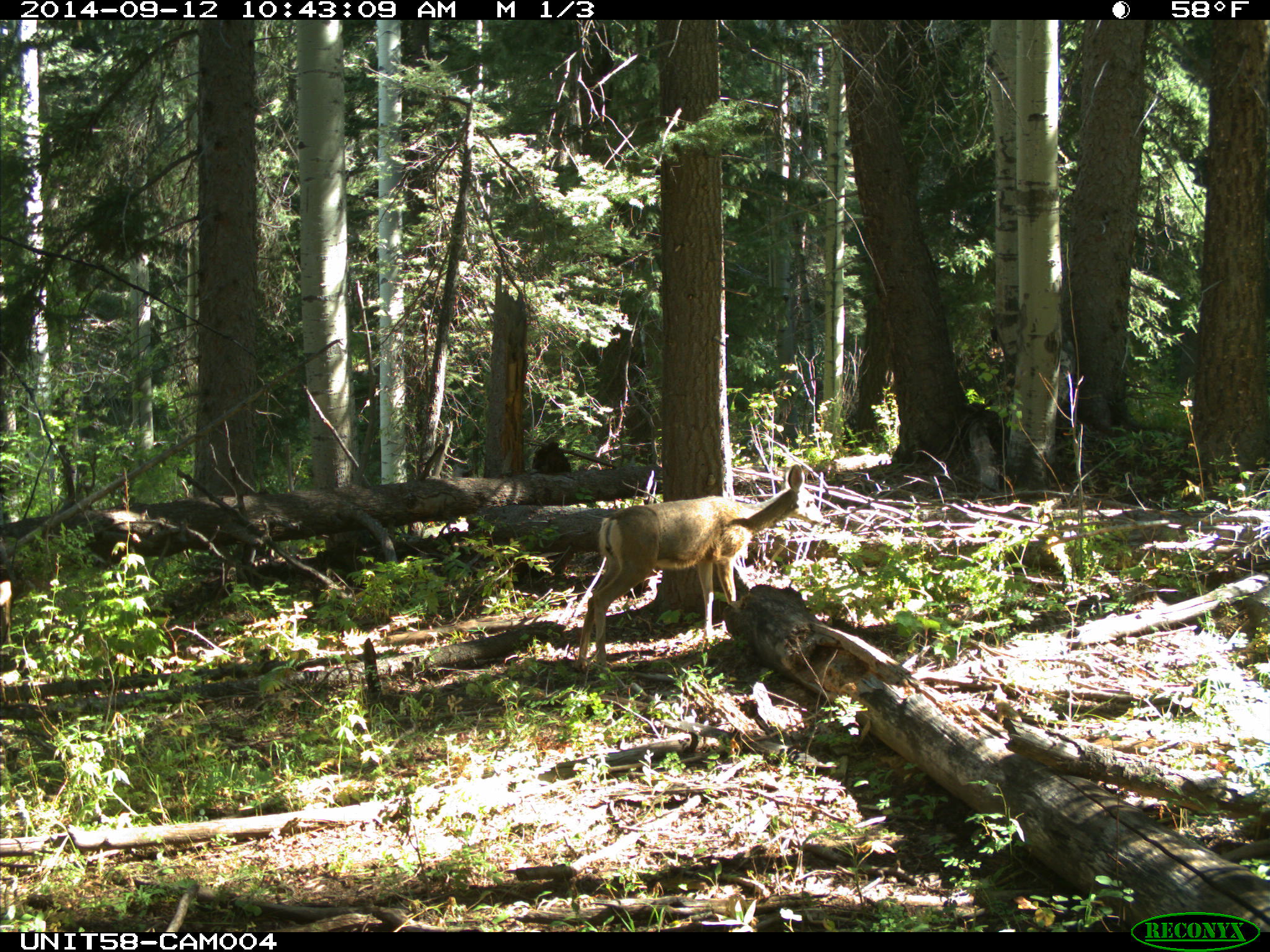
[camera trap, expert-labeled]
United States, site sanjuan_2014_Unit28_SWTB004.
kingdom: Animalia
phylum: Chordata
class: Mammalia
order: Artiodactyla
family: Cervidae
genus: Odocoileus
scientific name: Odocoileus hemionus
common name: mule deer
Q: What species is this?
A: Odocoileus hemionus (mule deer).